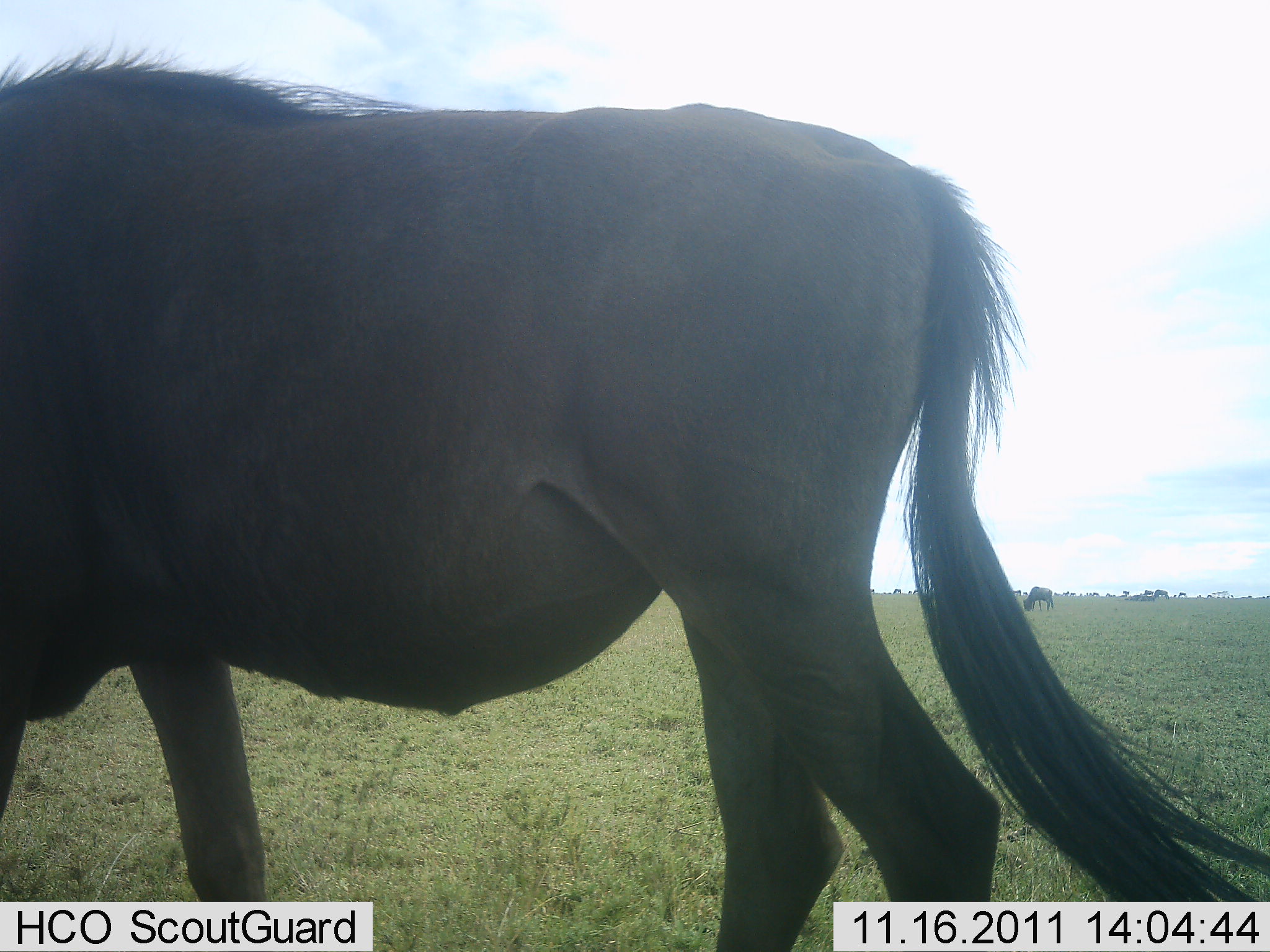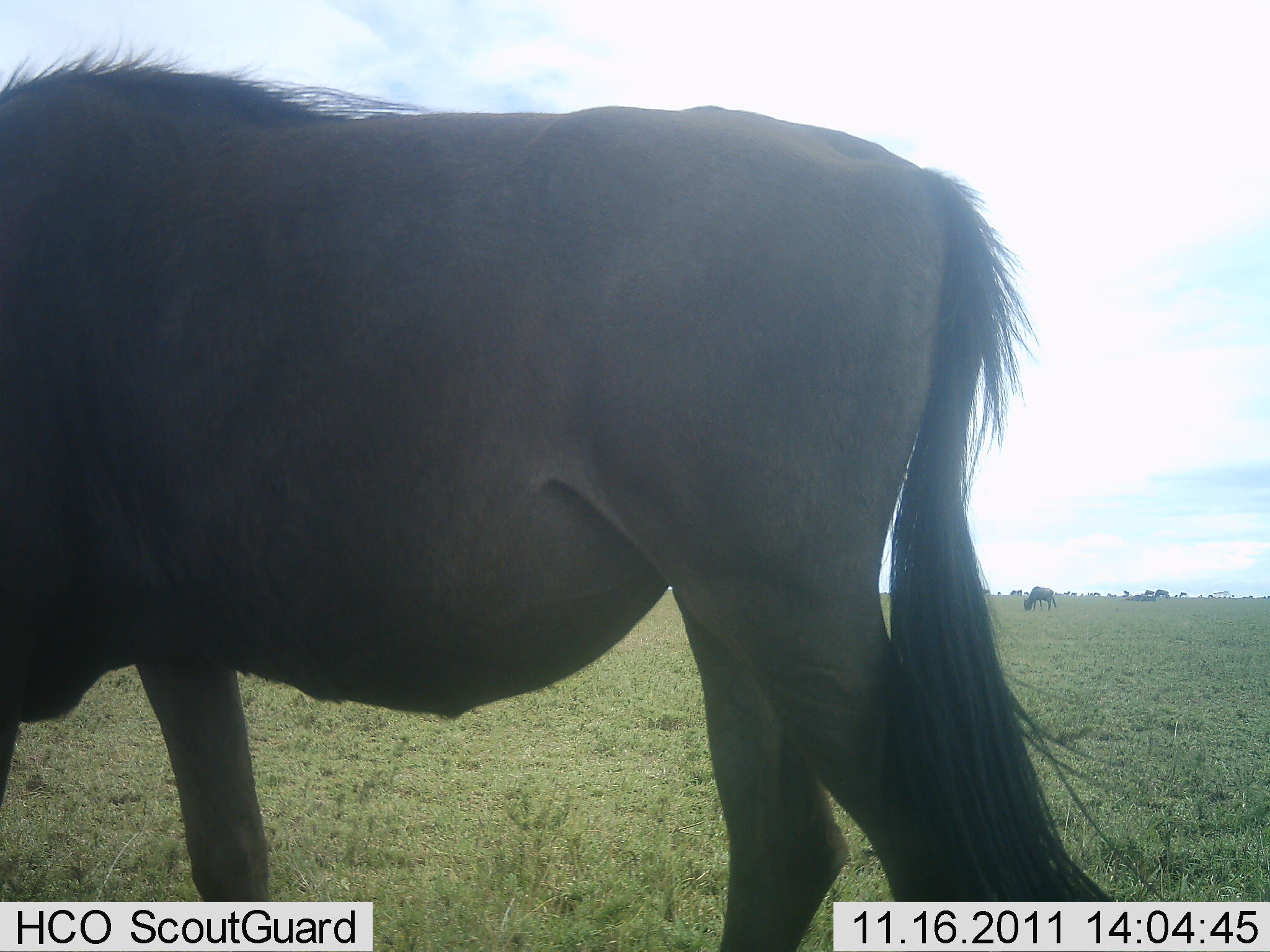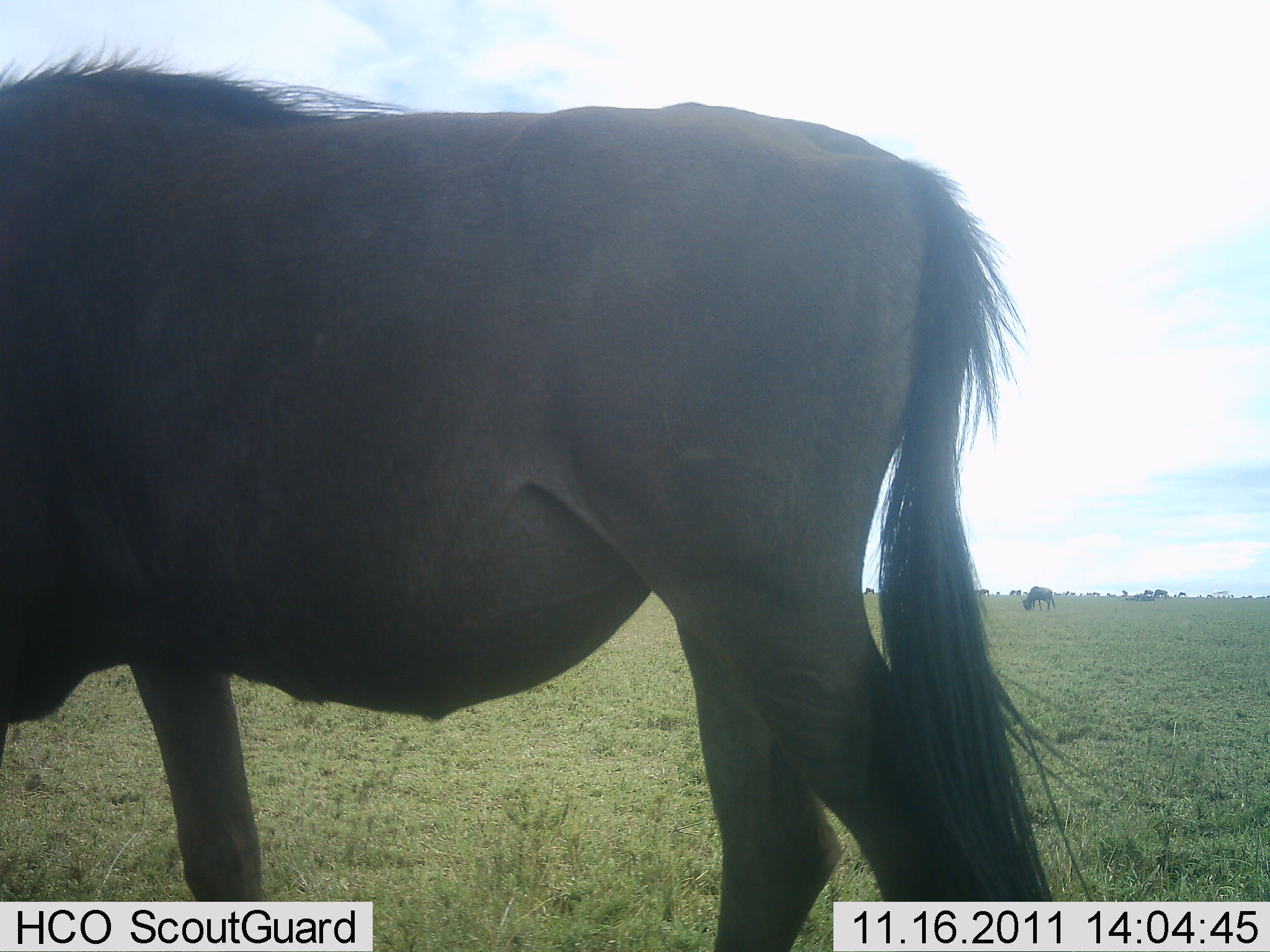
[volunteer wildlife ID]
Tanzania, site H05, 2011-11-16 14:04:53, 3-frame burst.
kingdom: Animalia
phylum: Chordata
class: Mammalia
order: Artiodactyla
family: Bovidae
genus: Connochaetes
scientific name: Connochaetes taurinus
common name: blue wildebeest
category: wildebeest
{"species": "wildebeest (blue wildebeest) (Connochaetes taurinus)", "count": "1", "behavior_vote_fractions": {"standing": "75%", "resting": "0%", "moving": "17%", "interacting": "0%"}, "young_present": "0%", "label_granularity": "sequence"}